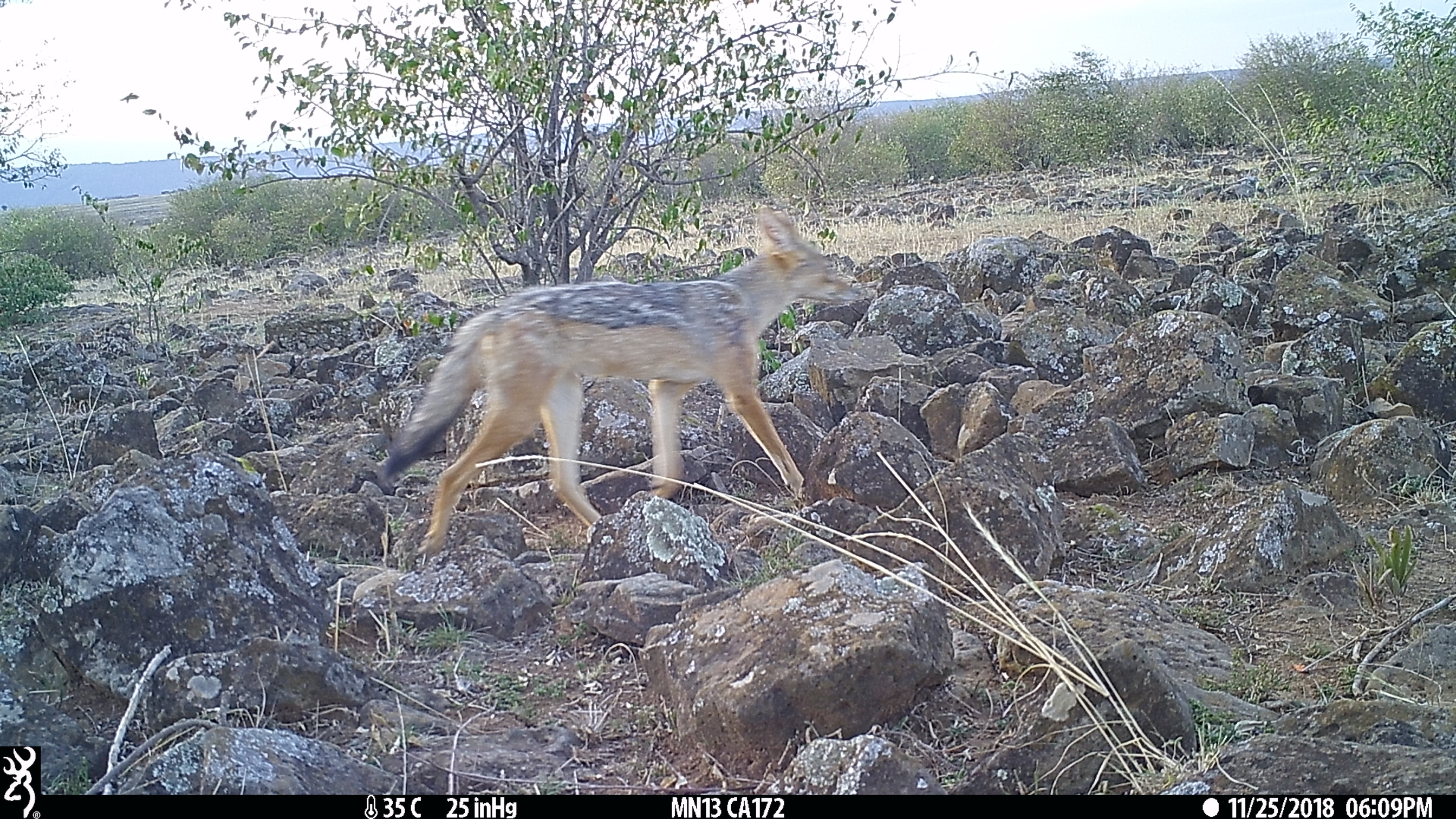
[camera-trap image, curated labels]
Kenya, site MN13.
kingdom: Animalia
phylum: Chordata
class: Mammalia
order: Carnivora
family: Canidae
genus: Lupulella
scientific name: Lupulella mesomelas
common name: black-backed jackal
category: jackal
Jackal (black-backed jackal) (Lupulella mesomelas).